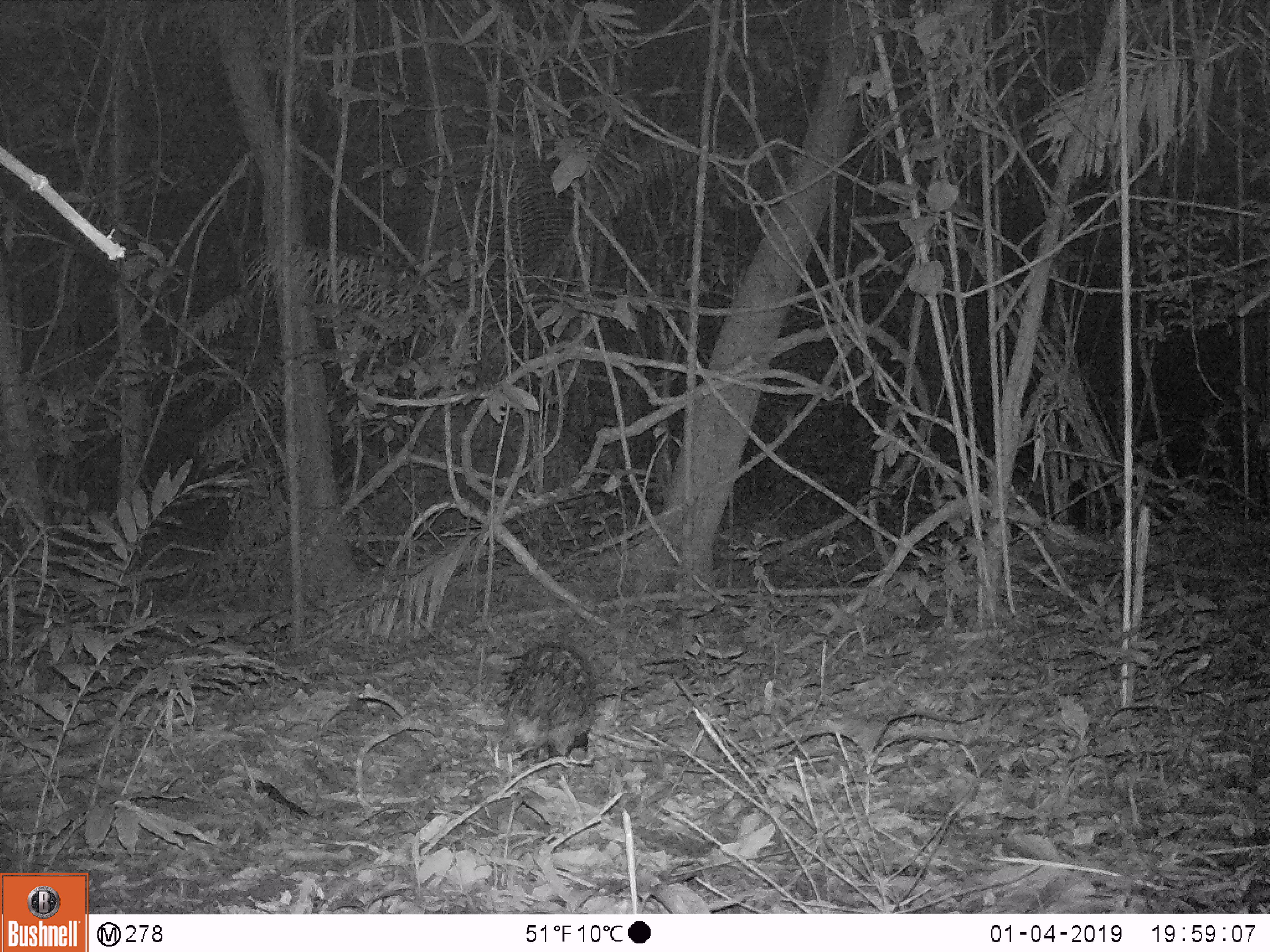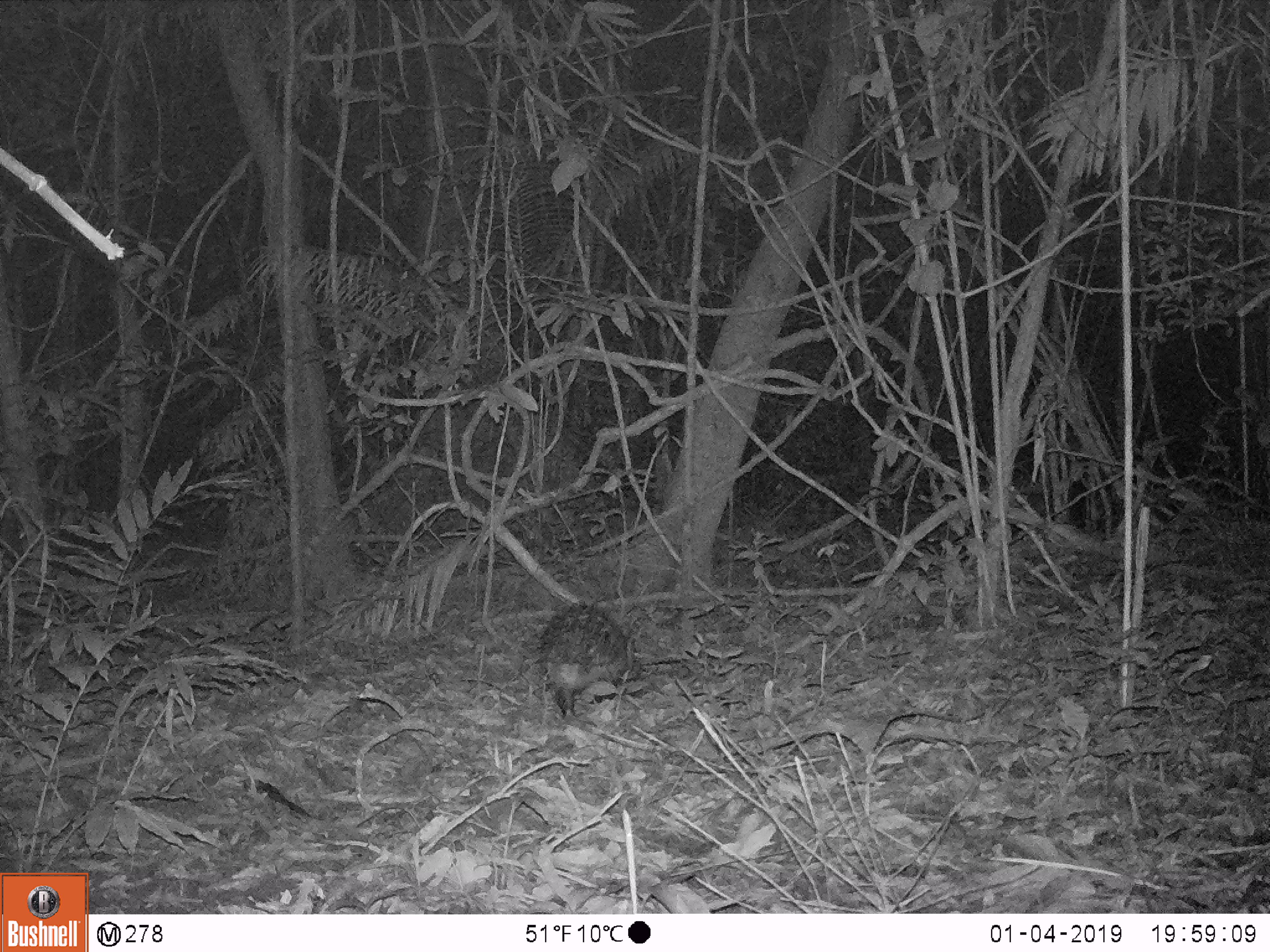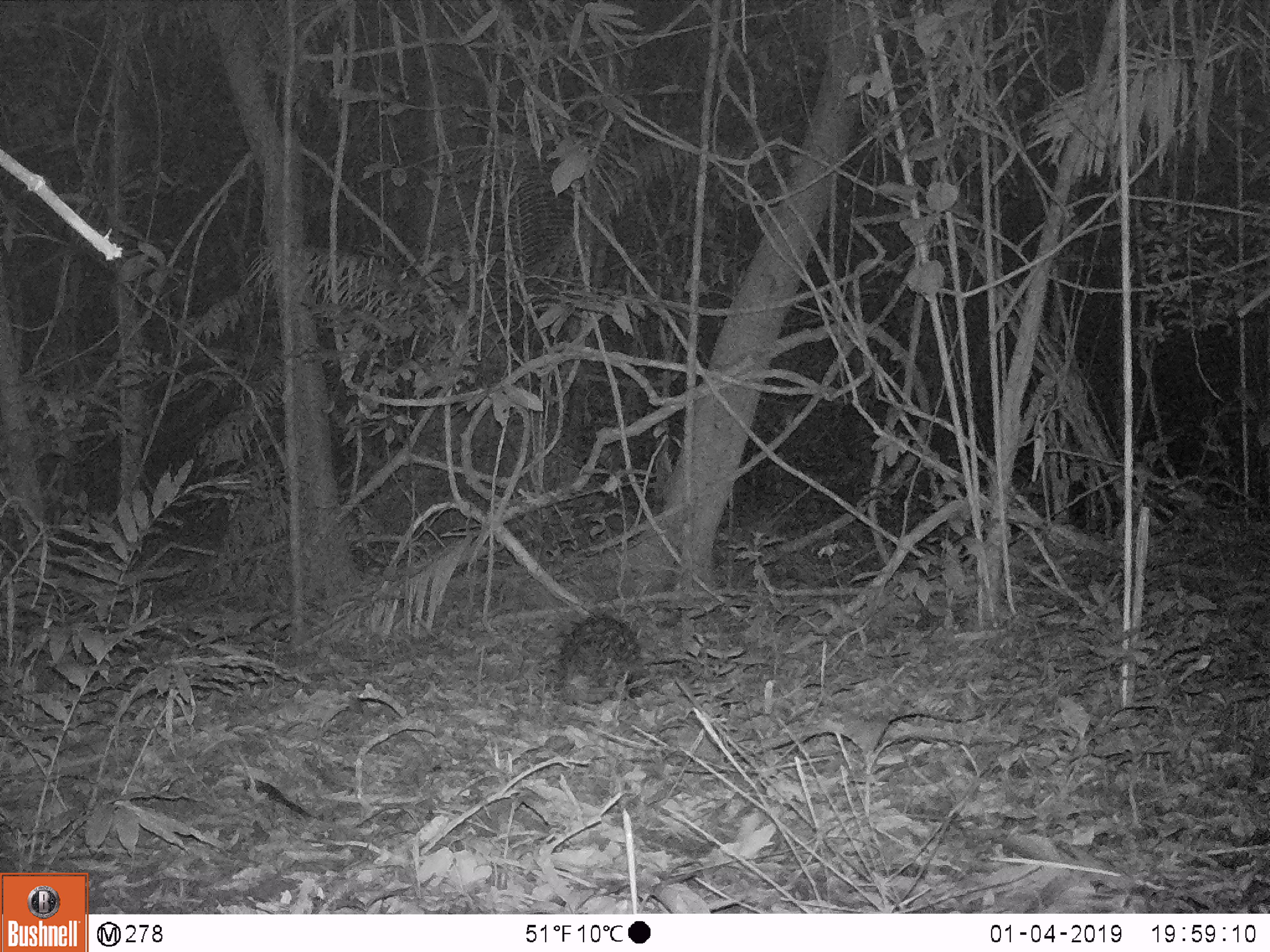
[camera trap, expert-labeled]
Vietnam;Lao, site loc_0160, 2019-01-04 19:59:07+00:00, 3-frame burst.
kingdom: Animalia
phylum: Chordata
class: Mammalia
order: Rodentia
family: Hystricidae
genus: Hystrix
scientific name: Hystrix brachyura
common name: malayan porcupine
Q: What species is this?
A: Malayan porcupine (Hystrix brachyura).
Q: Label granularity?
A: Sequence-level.